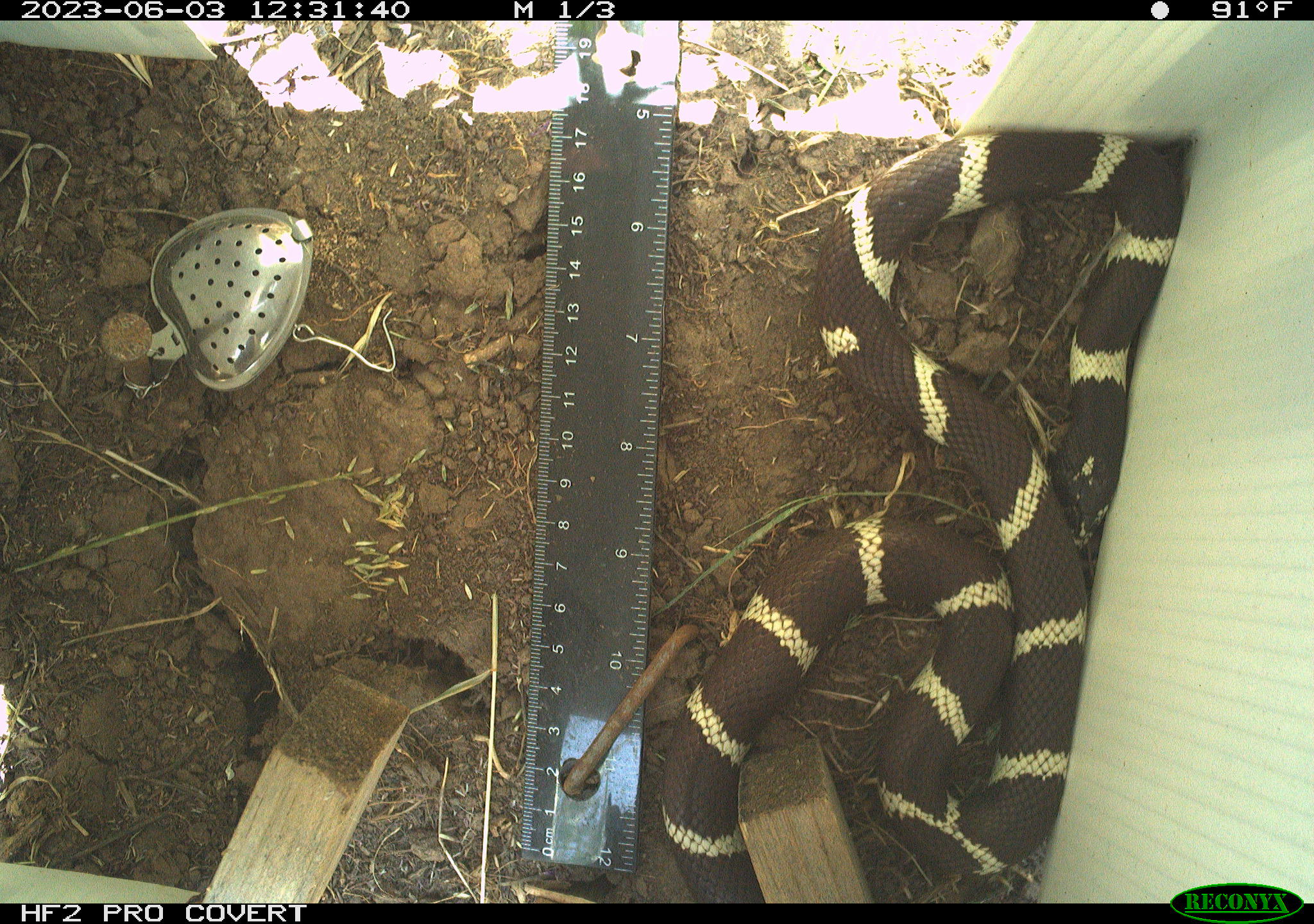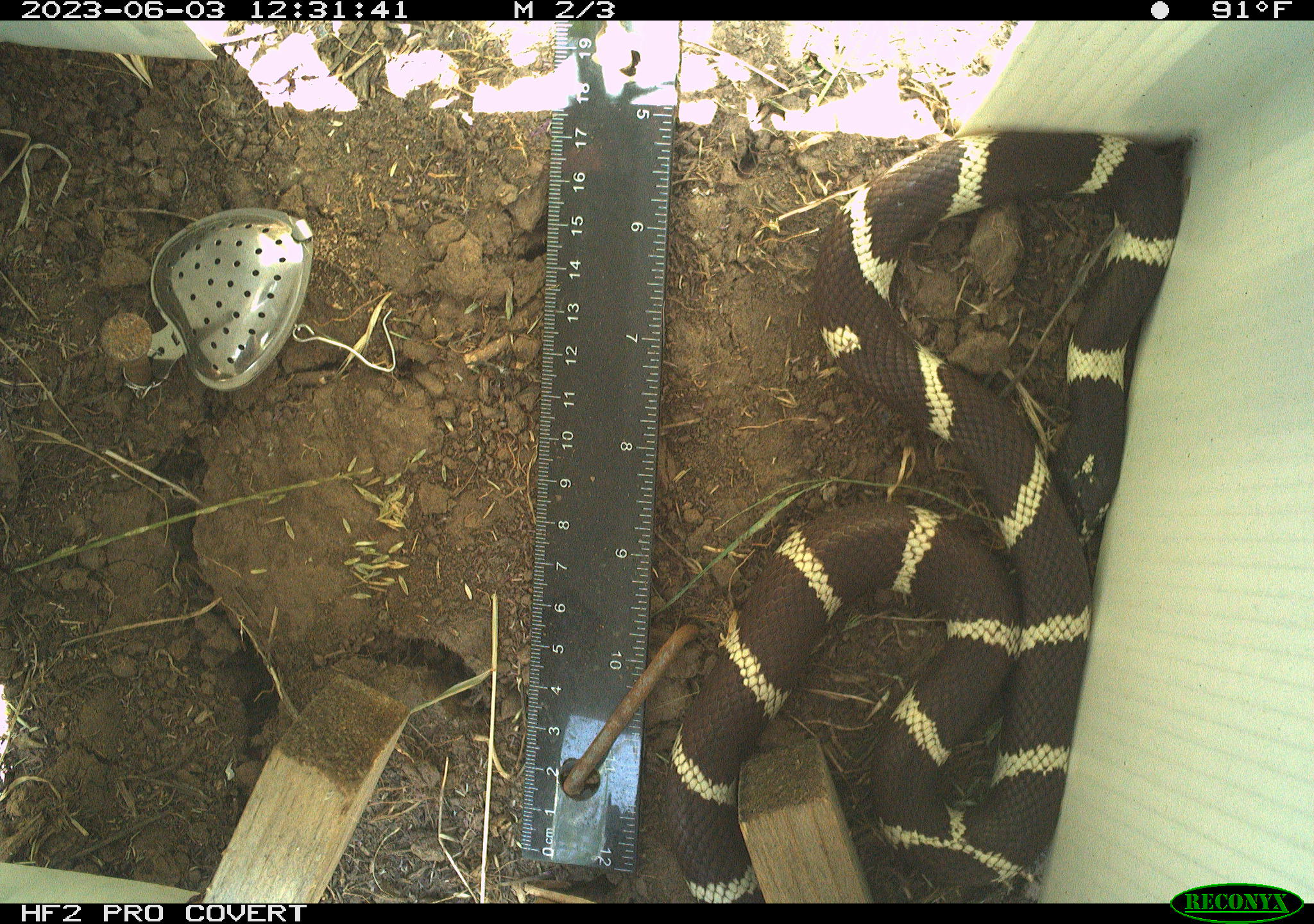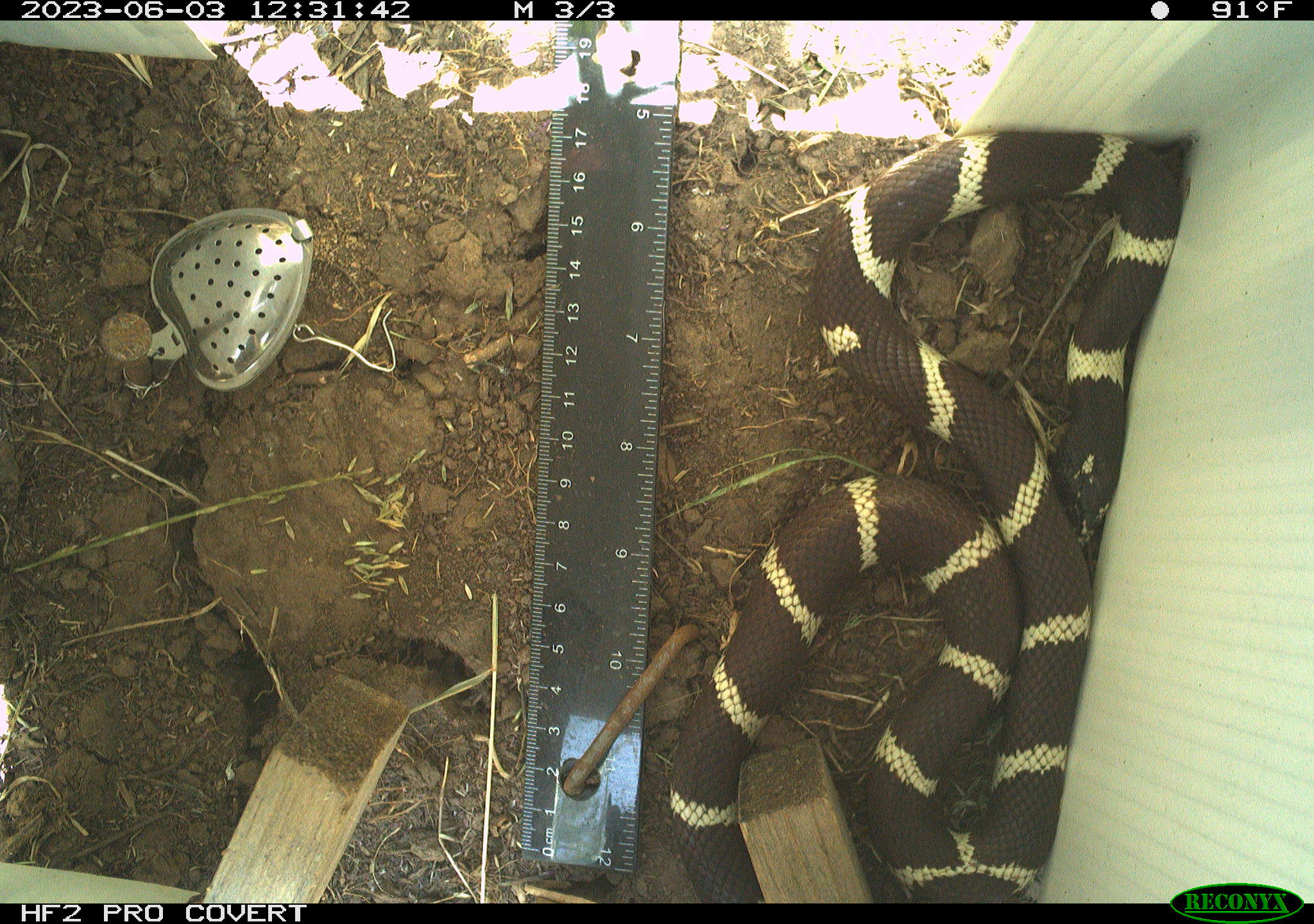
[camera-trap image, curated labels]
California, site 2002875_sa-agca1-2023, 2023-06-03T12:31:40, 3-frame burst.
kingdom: Animalia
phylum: Chordata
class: Reptilia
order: Squamata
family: Colubridae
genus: Lampropeltis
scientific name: Lampropeltis californiae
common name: california kingsnake